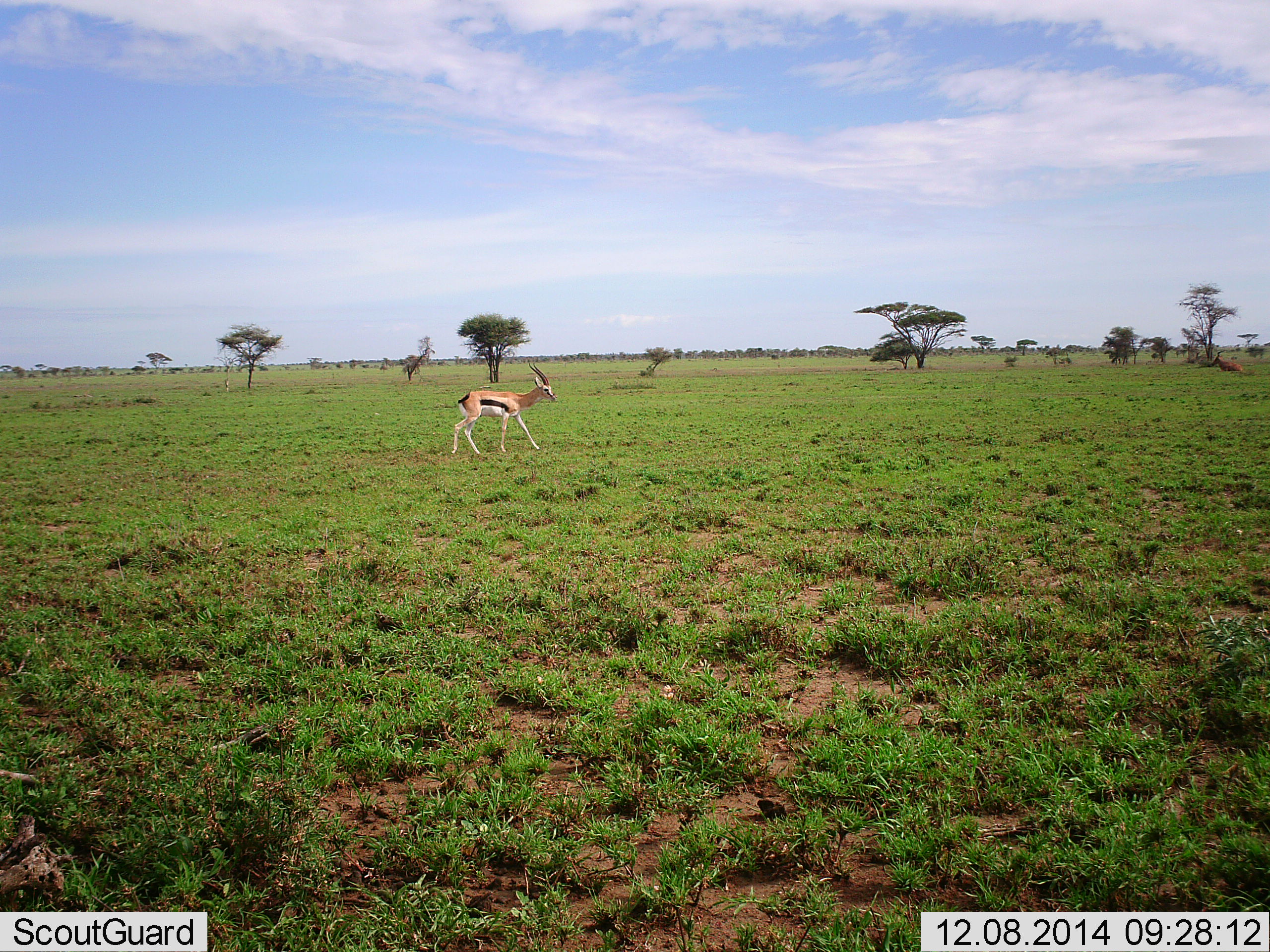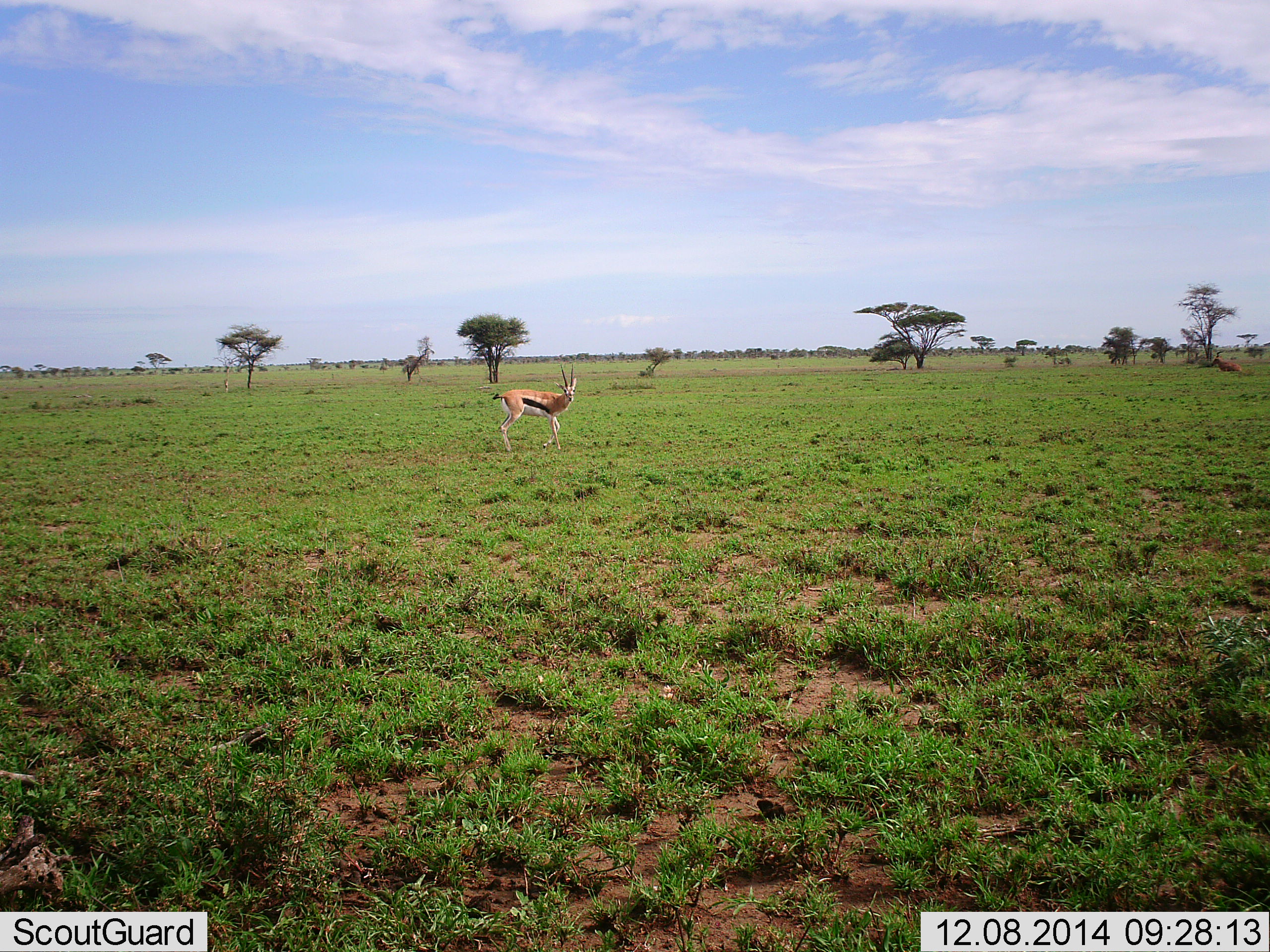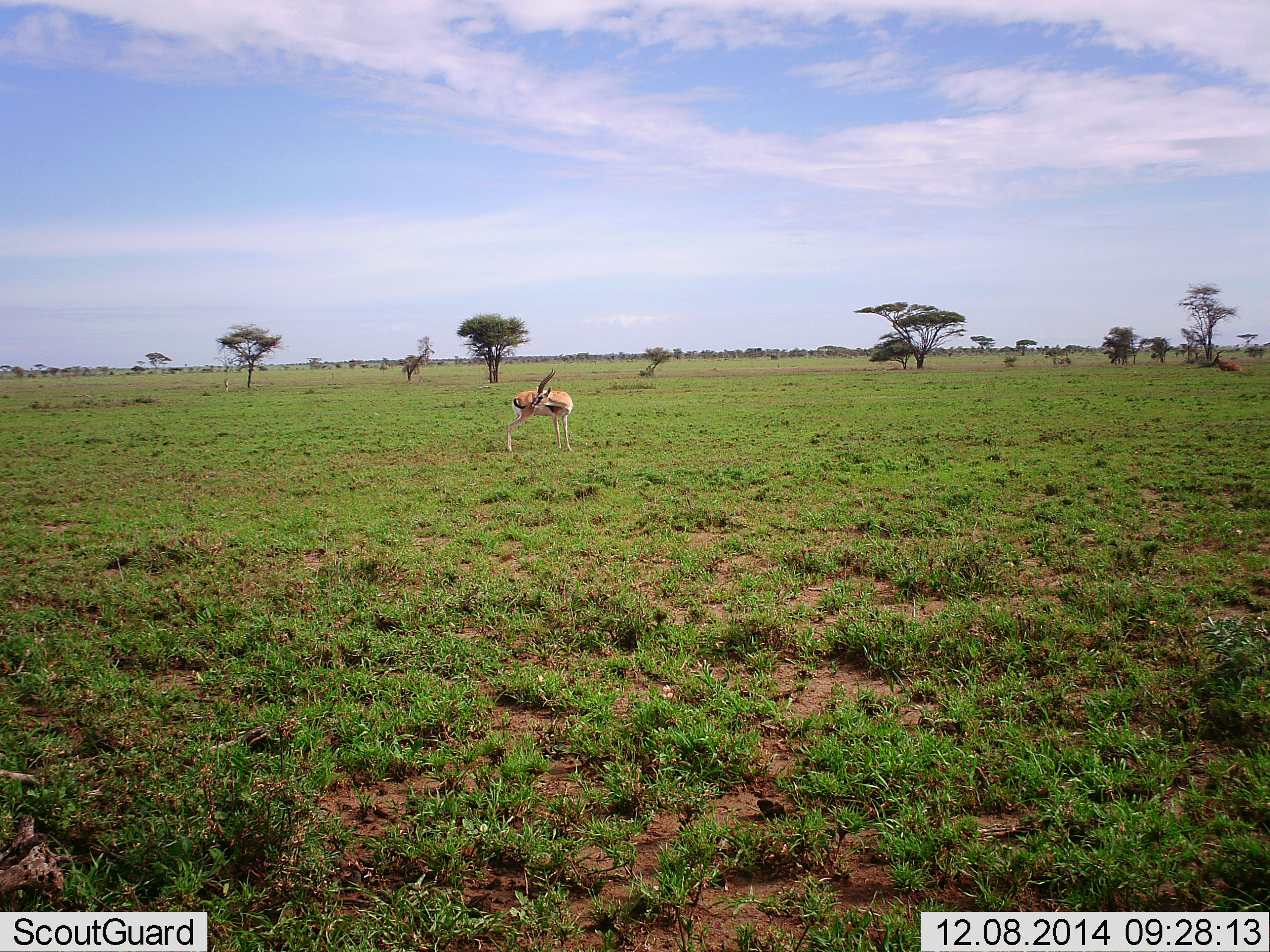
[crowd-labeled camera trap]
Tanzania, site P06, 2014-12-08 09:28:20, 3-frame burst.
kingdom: Animalia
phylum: Chordata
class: Mammalia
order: Artiodactyla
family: Bovidae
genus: Eudorcas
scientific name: Eudorcas thomsonii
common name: thomson's gazelle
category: gazellethomsons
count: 1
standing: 45%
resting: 0%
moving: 55%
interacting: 0%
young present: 0%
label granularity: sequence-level